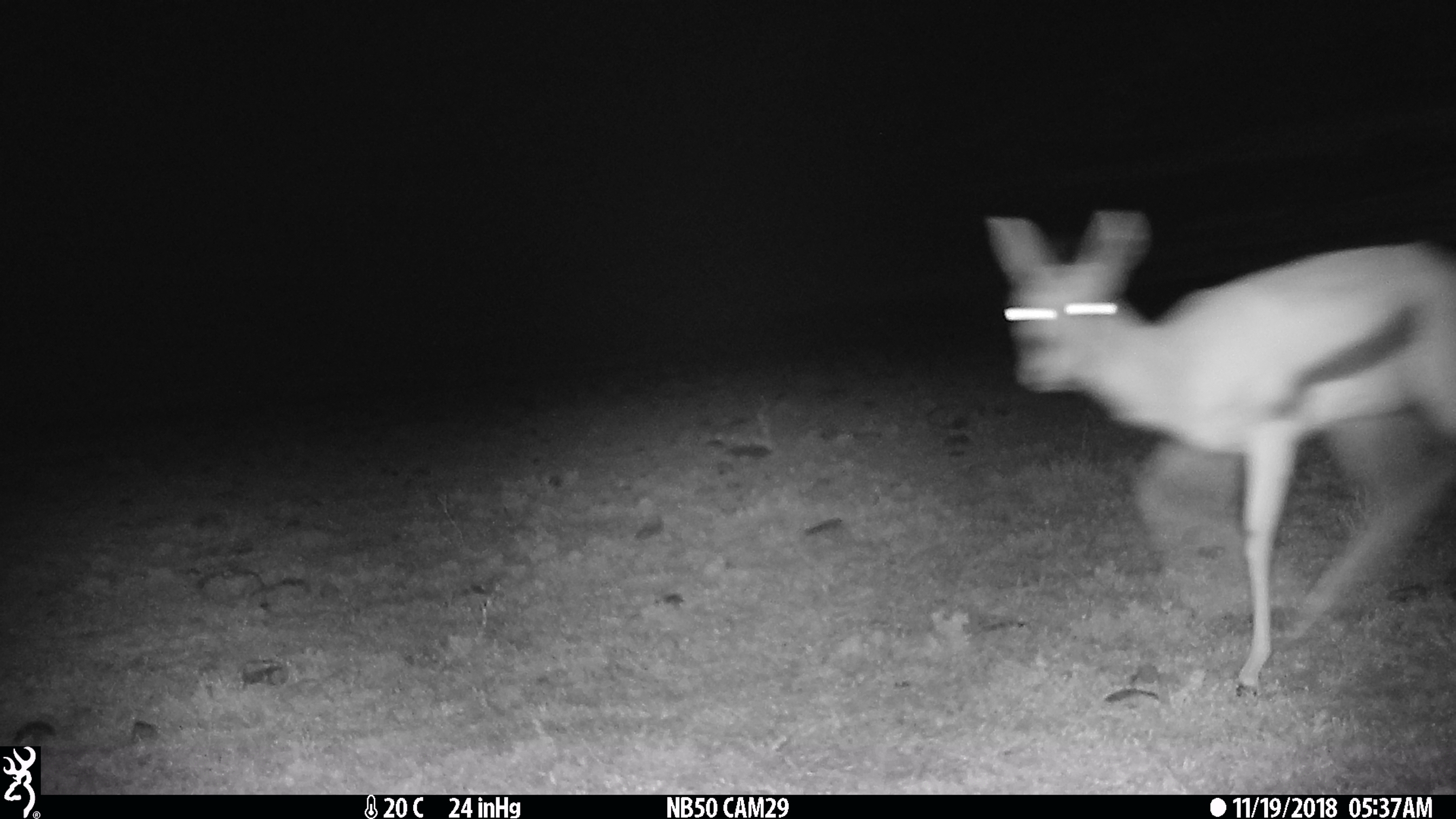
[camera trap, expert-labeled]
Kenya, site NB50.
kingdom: Animalia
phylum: Chordata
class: Mammalia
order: Artiodactyla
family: Bovidae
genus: Eudorcas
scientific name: Eudorcas thomsonii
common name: thomon's gazelle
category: gazelle thomsons